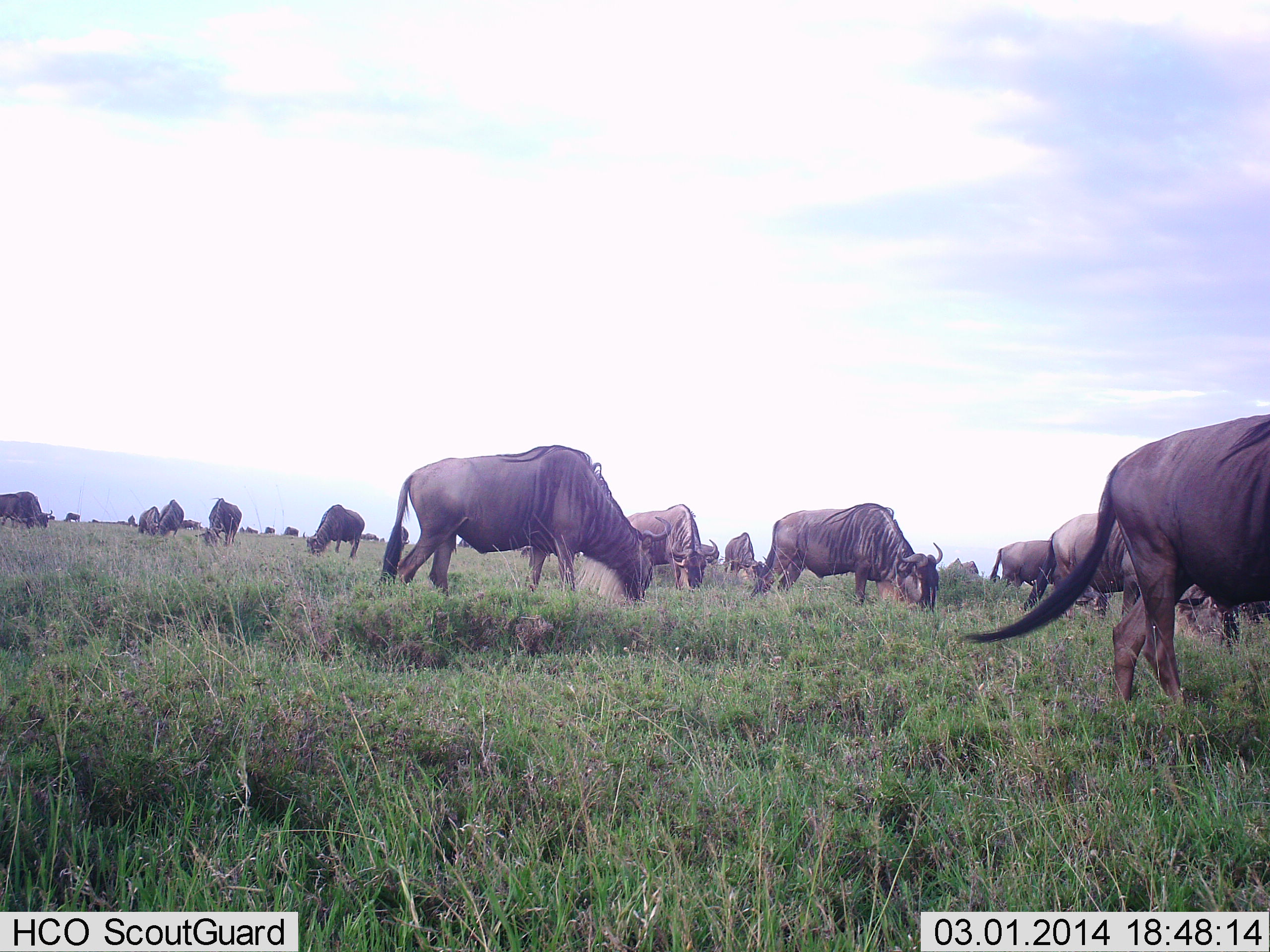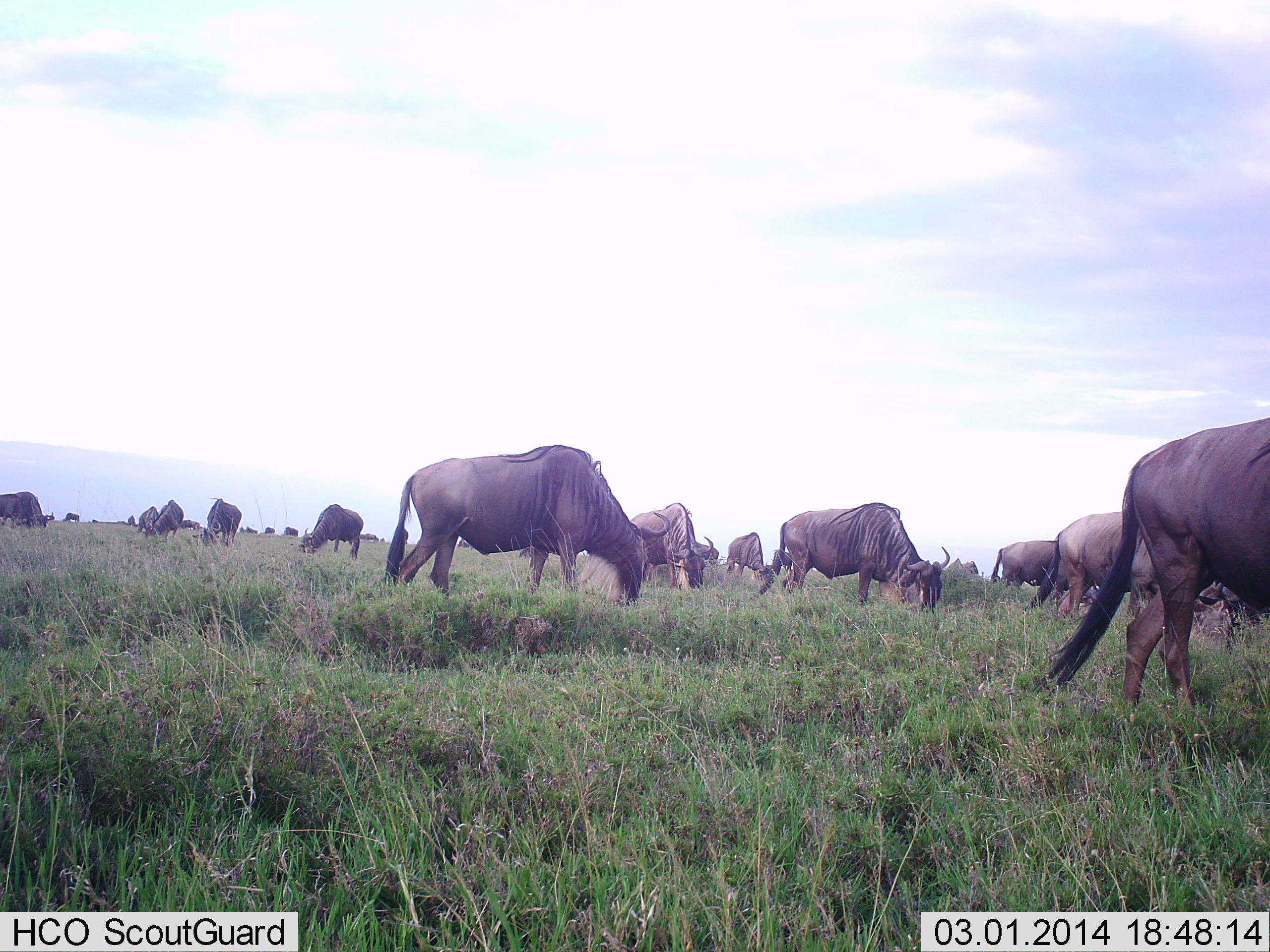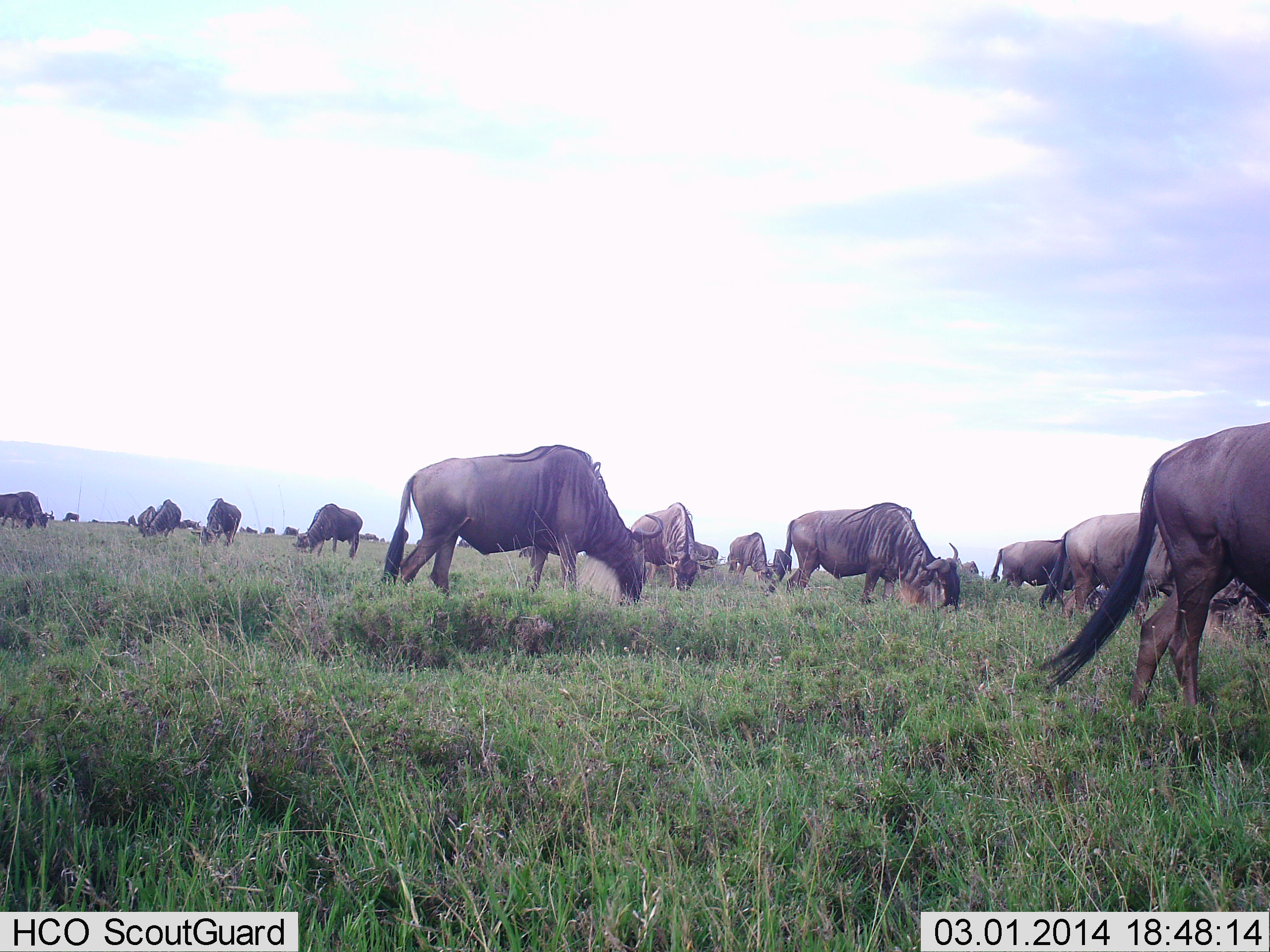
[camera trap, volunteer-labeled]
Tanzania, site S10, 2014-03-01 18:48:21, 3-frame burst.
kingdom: Animalia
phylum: Chordata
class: Mammalia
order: Artiodactyla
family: Bovidae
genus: Connochaetes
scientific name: Connochaetes taurinus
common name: blue wildebeest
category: wildebeest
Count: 11-50.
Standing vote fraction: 10%.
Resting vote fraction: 0%.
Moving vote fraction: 0%.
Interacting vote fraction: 0%.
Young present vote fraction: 0%.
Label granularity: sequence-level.